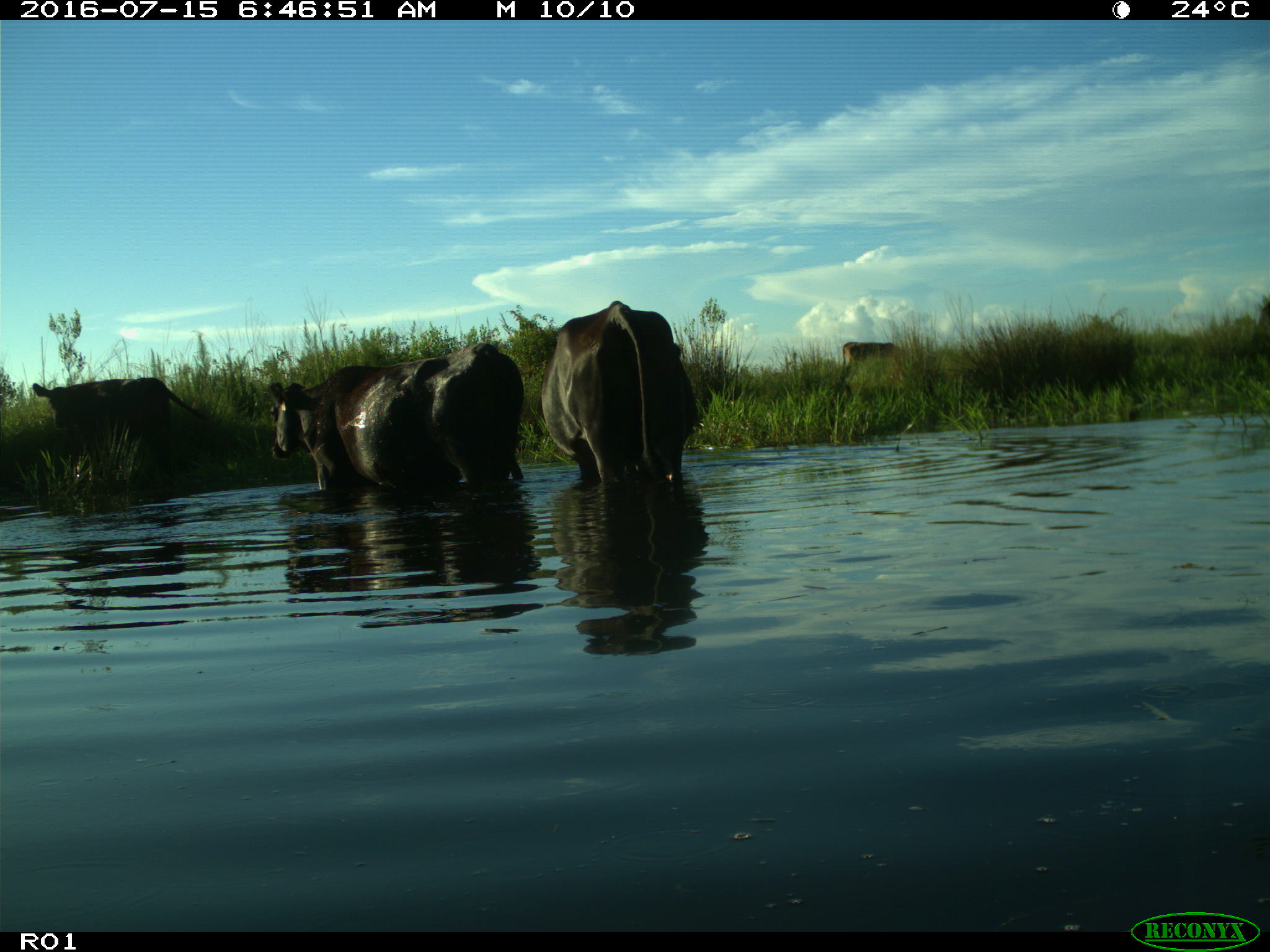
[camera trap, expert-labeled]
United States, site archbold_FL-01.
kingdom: Animalia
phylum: Chordata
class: Mammalia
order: Artiodactyla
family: Bovidae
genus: Bos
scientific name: Bos taurus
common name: domestic cow